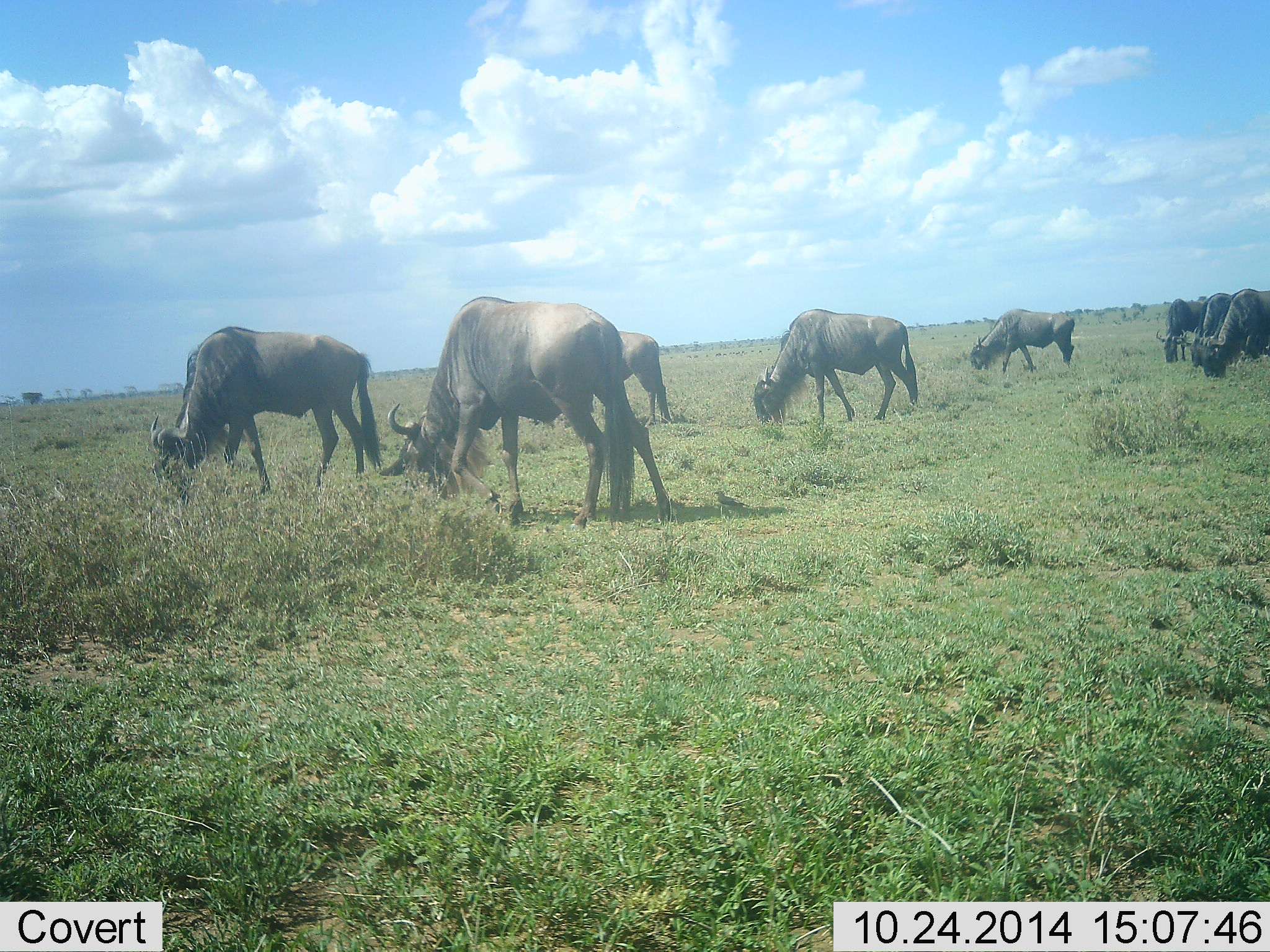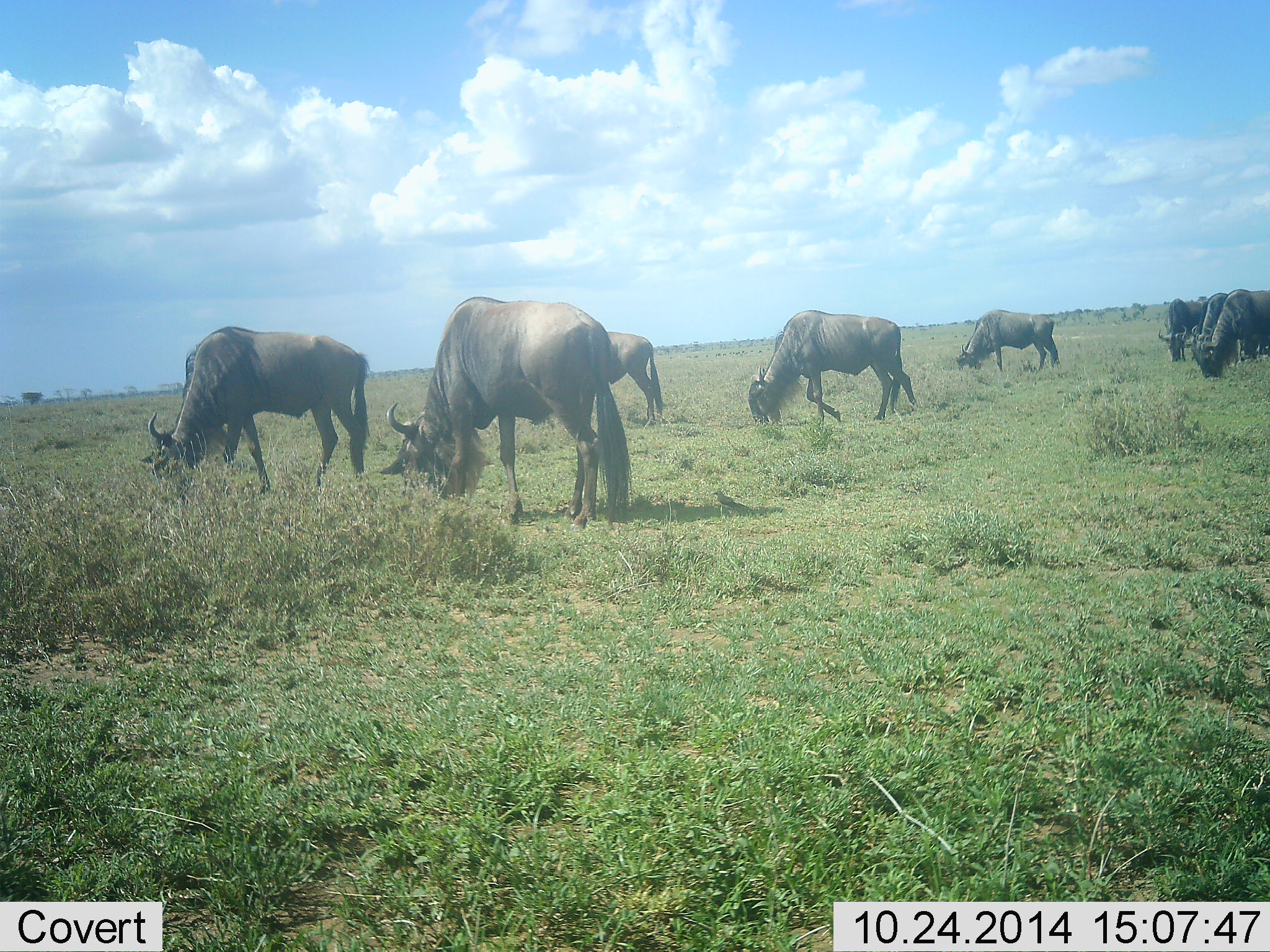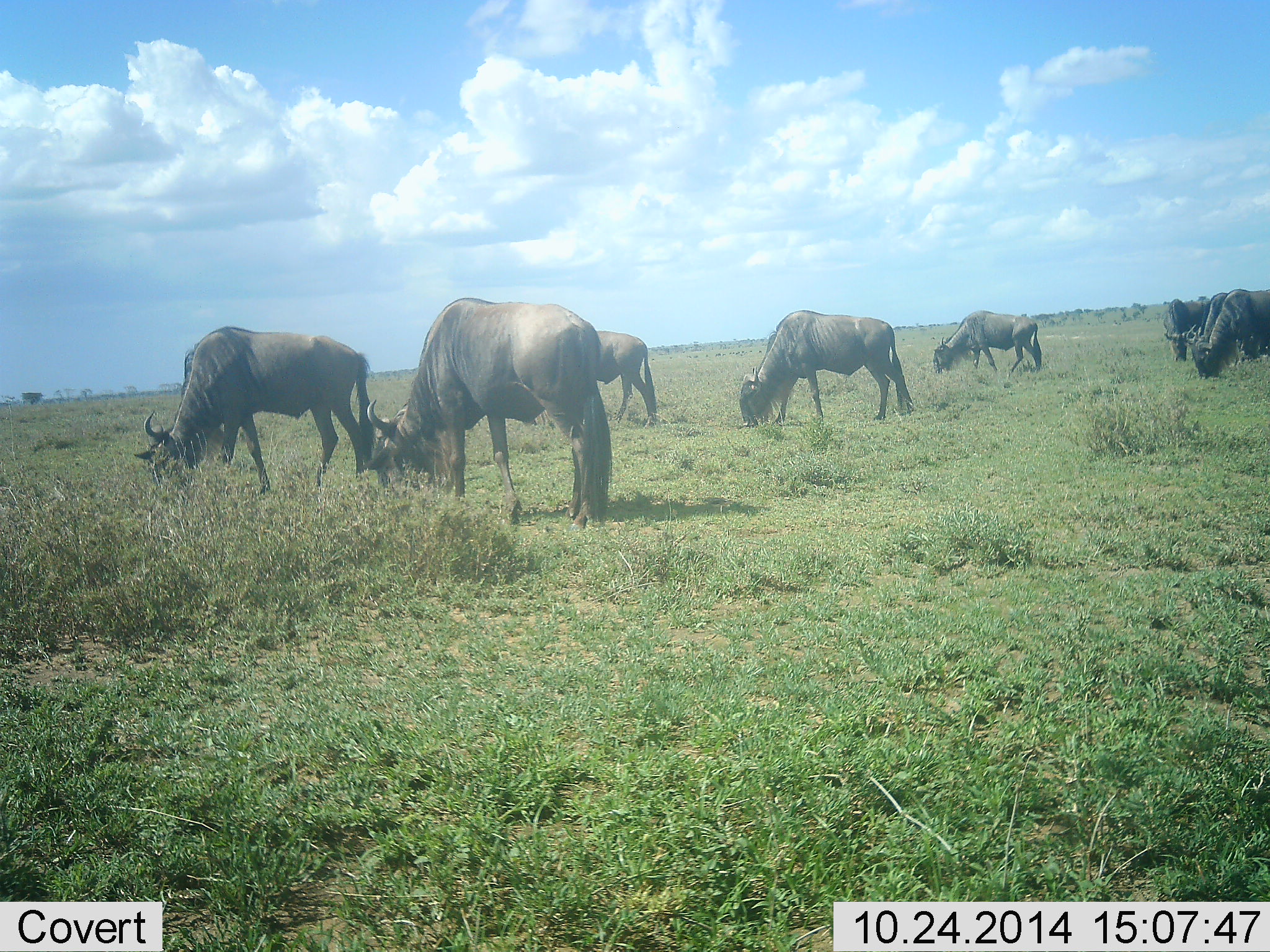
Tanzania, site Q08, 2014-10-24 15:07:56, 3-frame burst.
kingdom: Animalia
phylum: Chordata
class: Mammalia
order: Artiodactyla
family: Bovidae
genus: Connochaetes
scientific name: Connochaetes taurinus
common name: blue wildebeest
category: wildebeest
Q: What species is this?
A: Wildebeest (blue wildebeest) (Connochaetes taurinus).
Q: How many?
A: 8.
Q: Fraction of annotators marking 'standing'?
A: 10%.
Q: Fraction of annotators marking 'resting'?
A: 0%.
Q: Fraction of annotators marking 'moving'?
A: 0%.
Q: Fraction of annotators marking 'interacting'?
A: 0%.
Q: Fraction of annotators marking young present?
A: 0%.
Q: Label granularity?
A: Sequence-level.